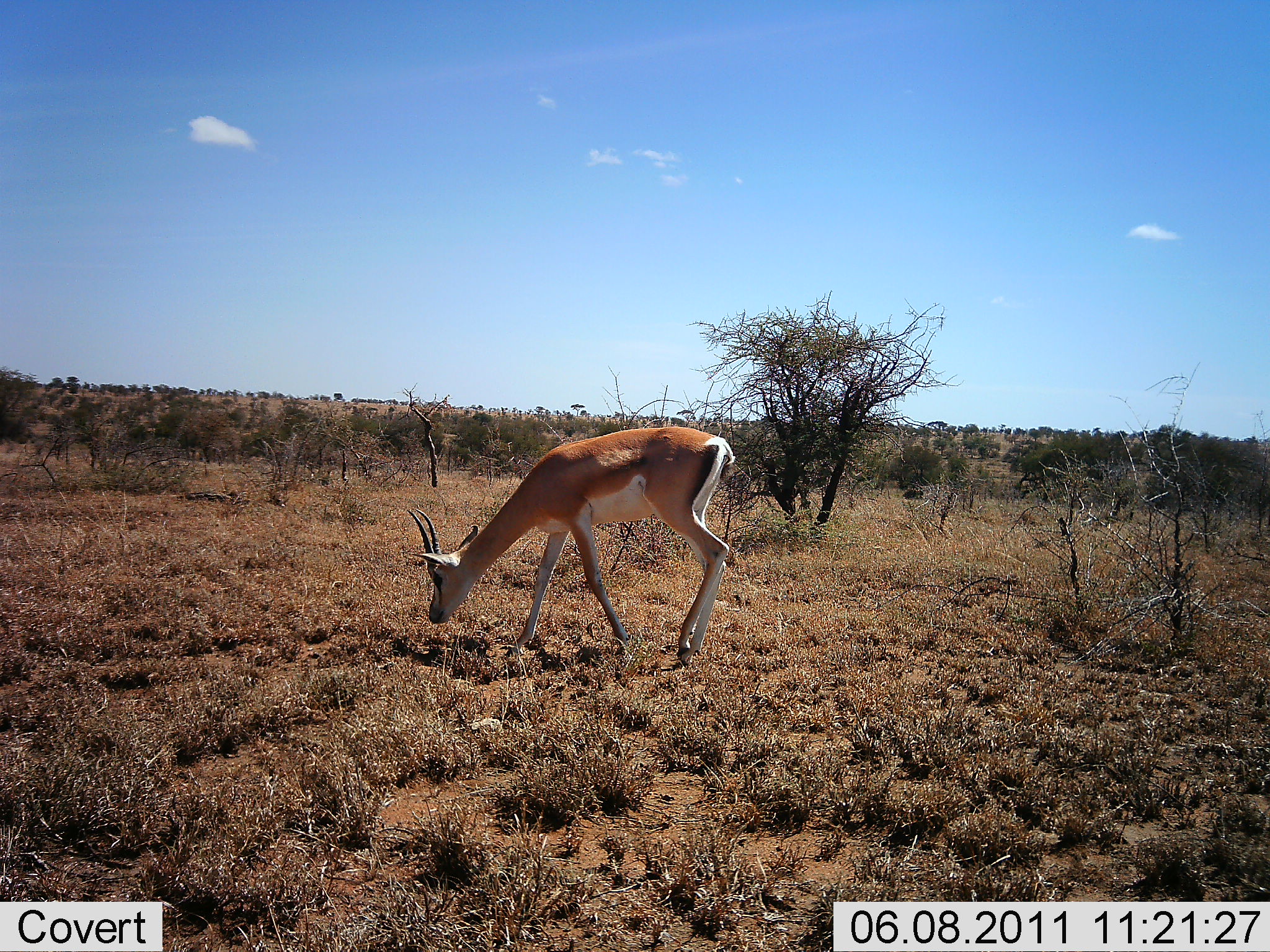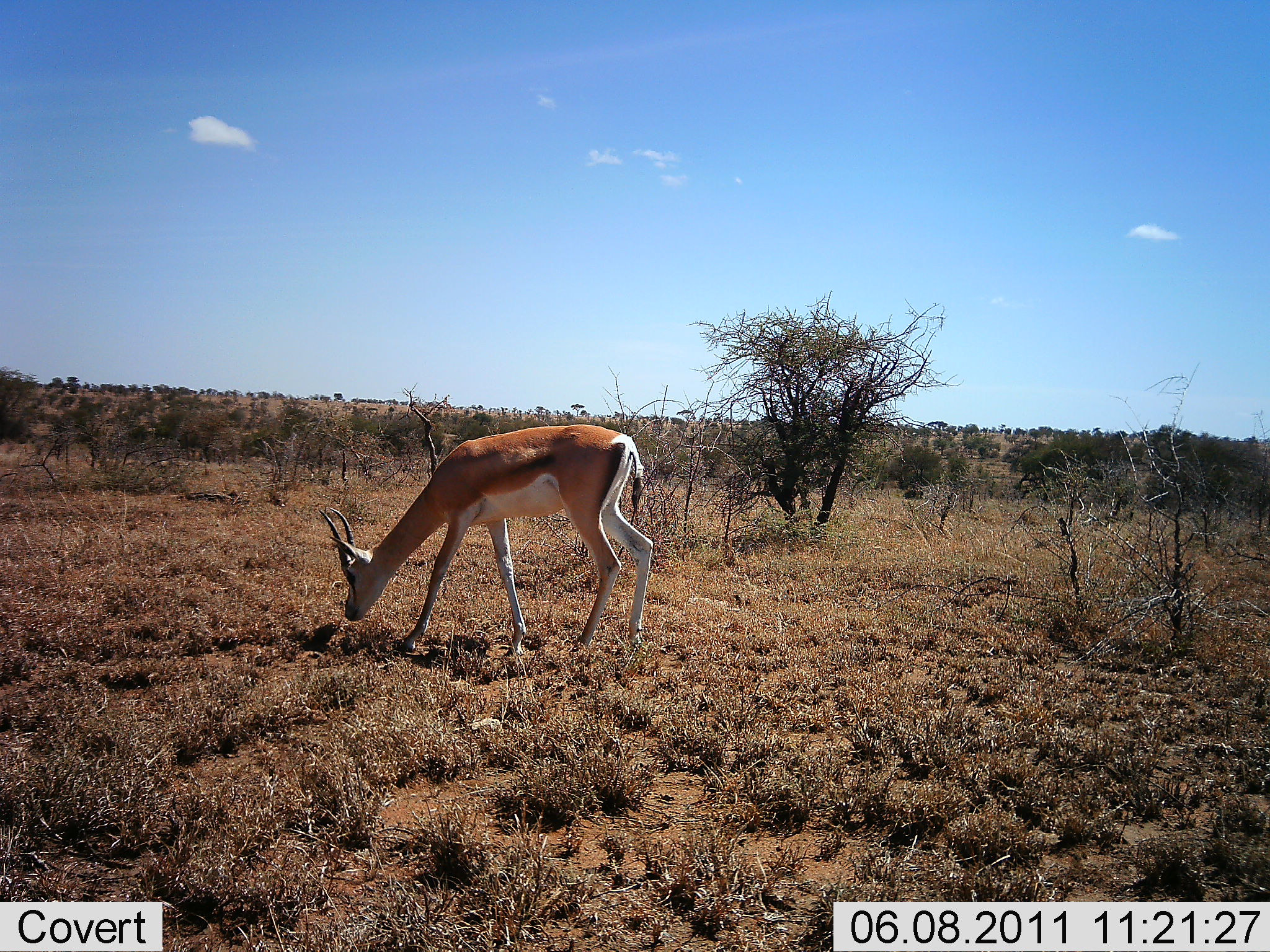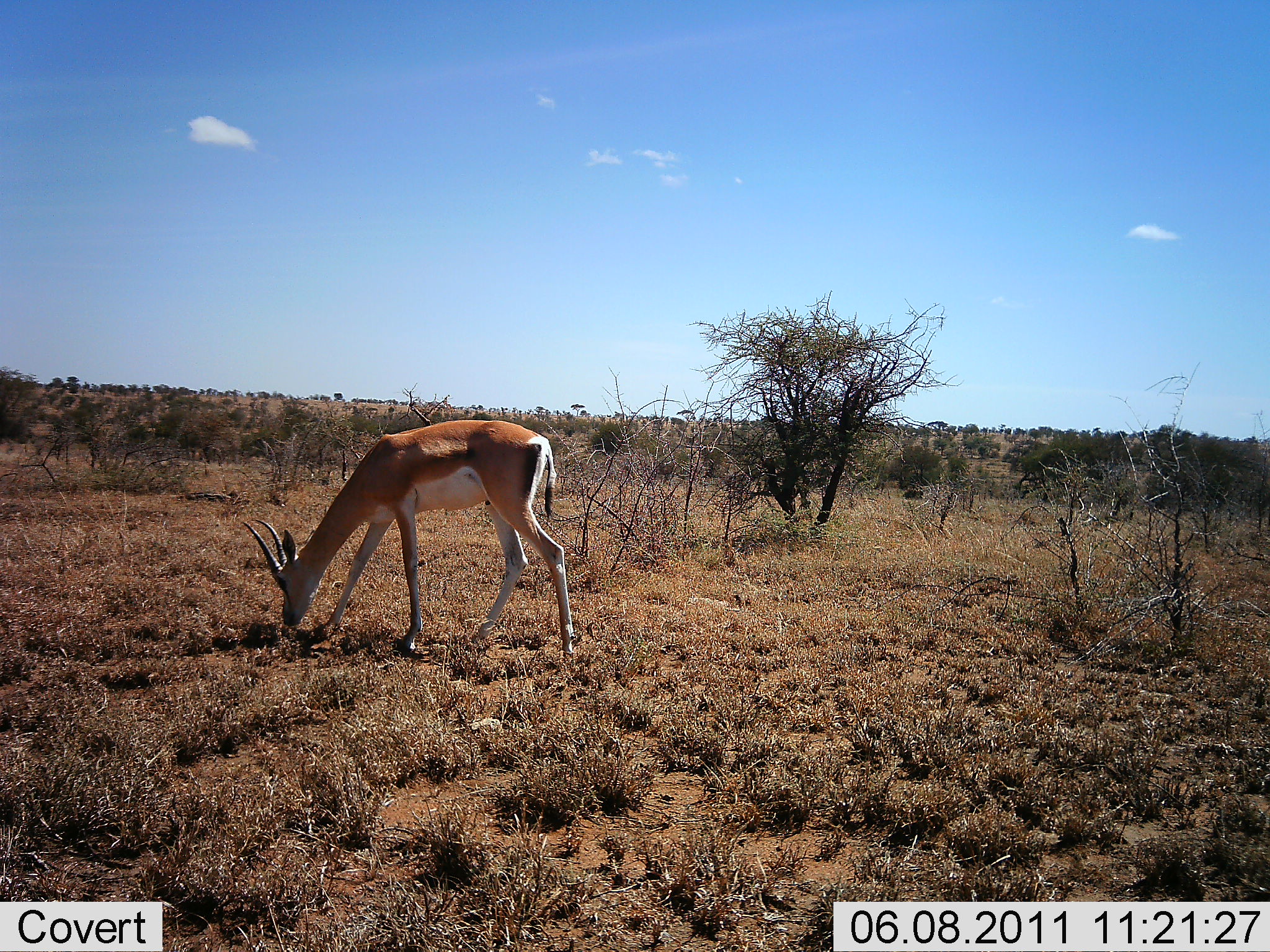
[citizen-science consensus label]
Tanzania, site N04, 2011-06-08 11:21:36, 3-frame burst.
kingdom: Animalia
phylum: Chordata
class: Mammalia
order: Artiodactyla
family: Bovidae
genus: Nanger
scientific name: Nanger granti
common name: grant's gazelle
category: gazellegrants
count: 1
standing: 40%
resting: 0%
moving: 20%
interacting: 0%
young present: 0%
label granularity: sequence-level